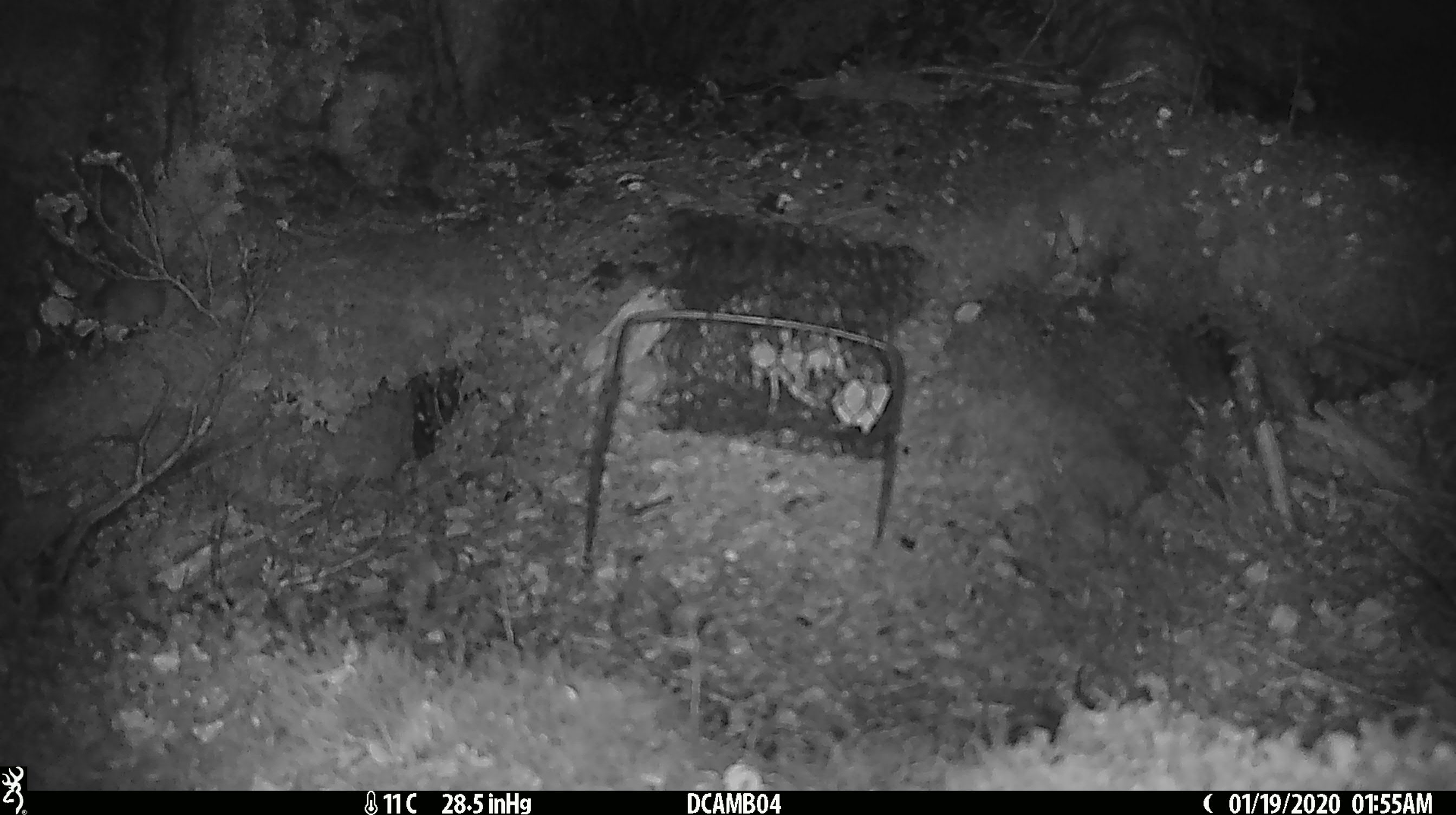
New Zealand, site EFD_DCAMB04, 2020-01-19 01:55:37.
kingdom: Animalia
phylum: Chordata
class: Mammalia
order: Rodentia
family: Muridae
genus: Mus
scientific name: Mus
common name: mouse